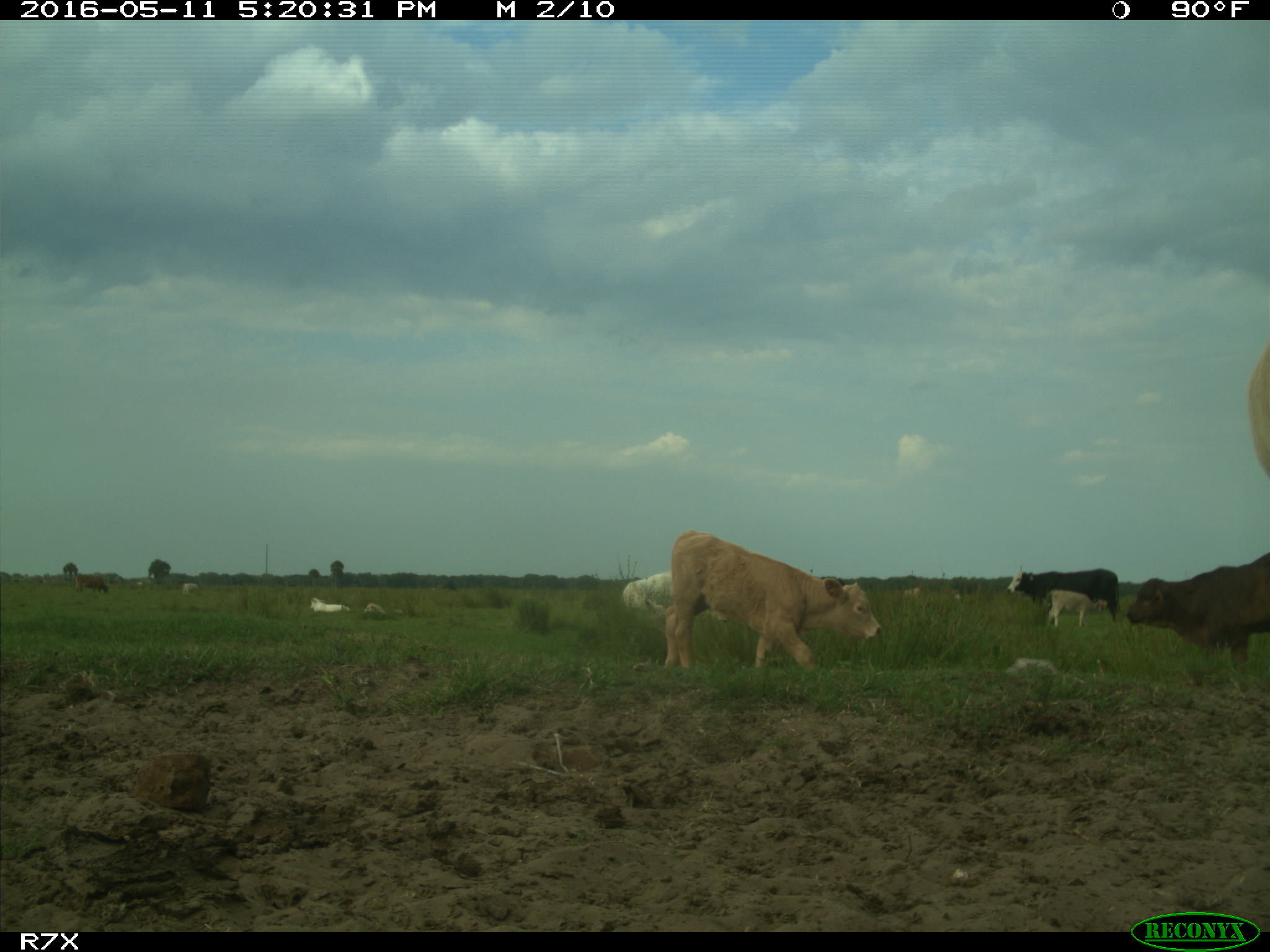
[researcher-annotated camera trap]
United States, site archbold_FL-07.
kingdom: Animalia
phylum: Chordata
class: Mammalia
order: Artiodactyla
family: Bovidae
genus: Bos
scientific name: Bos taurus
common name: domestic cow